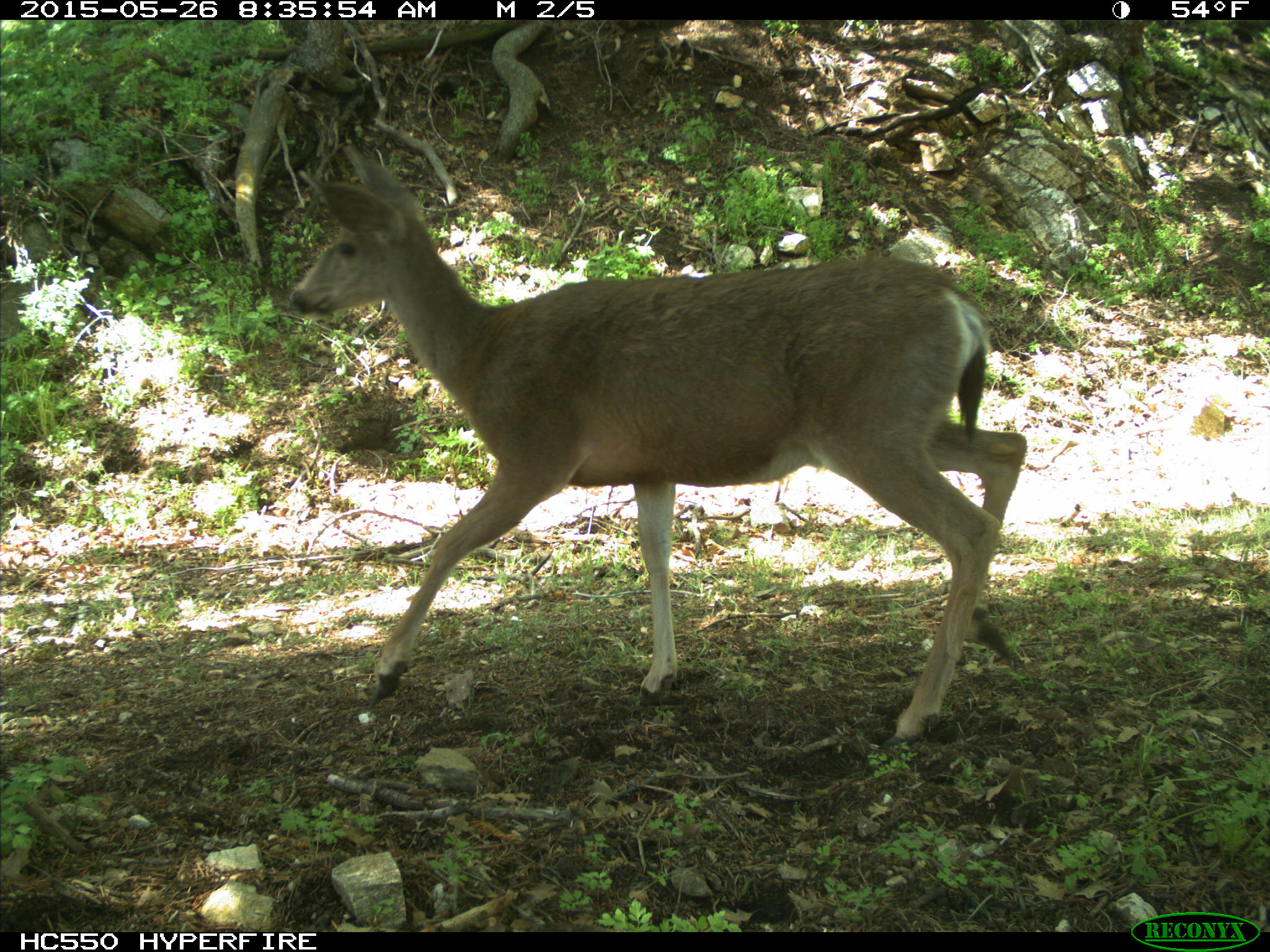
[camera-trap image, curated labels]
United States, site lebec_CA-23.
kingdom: Animalia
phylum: Chordata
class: Mammalia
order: Artiodactyla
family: Cervidae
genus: Odocoileus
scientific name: Odocoileus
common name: deer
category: unidentified deer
Unidentified deer (deer) (Odocoileus).